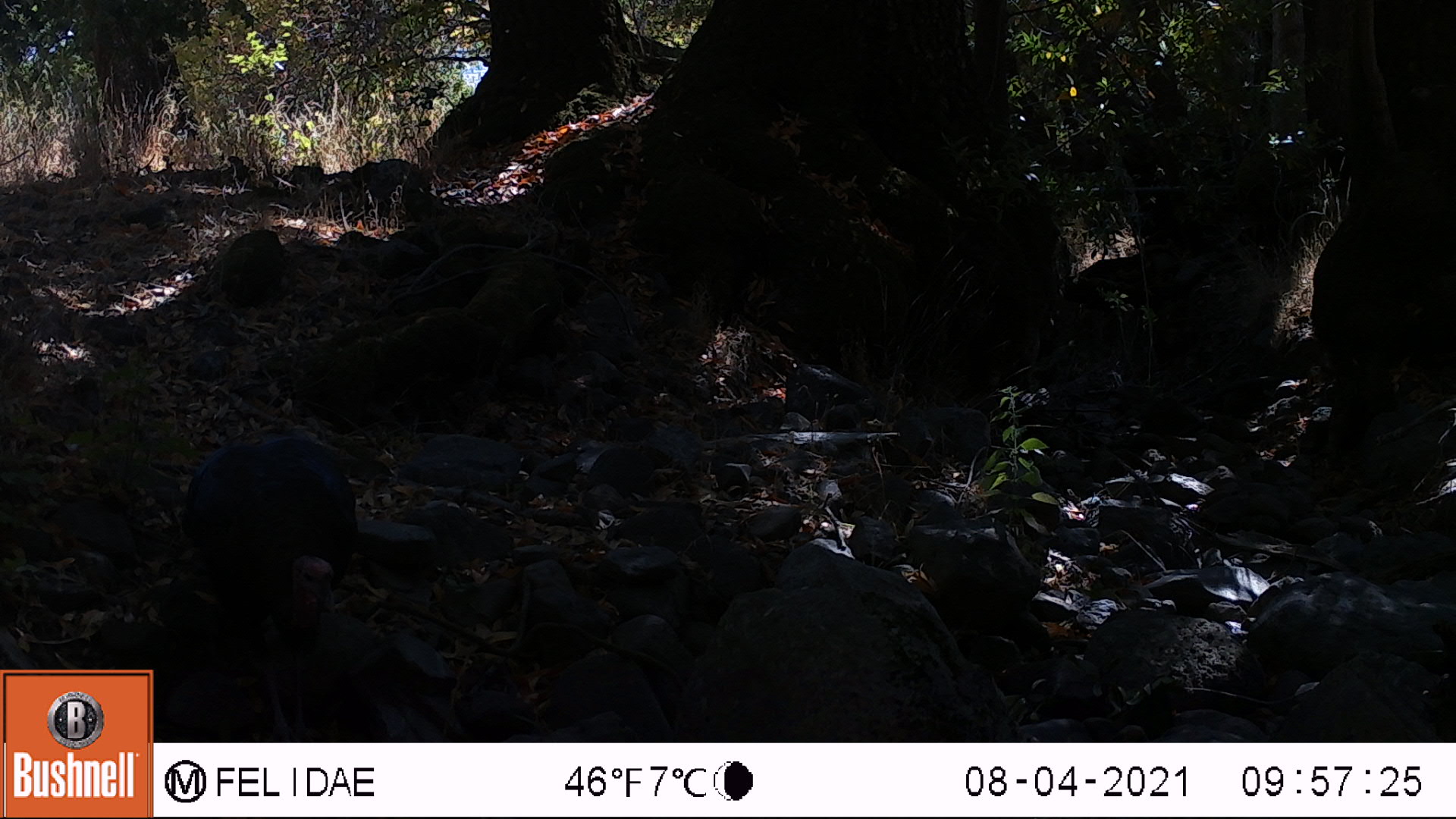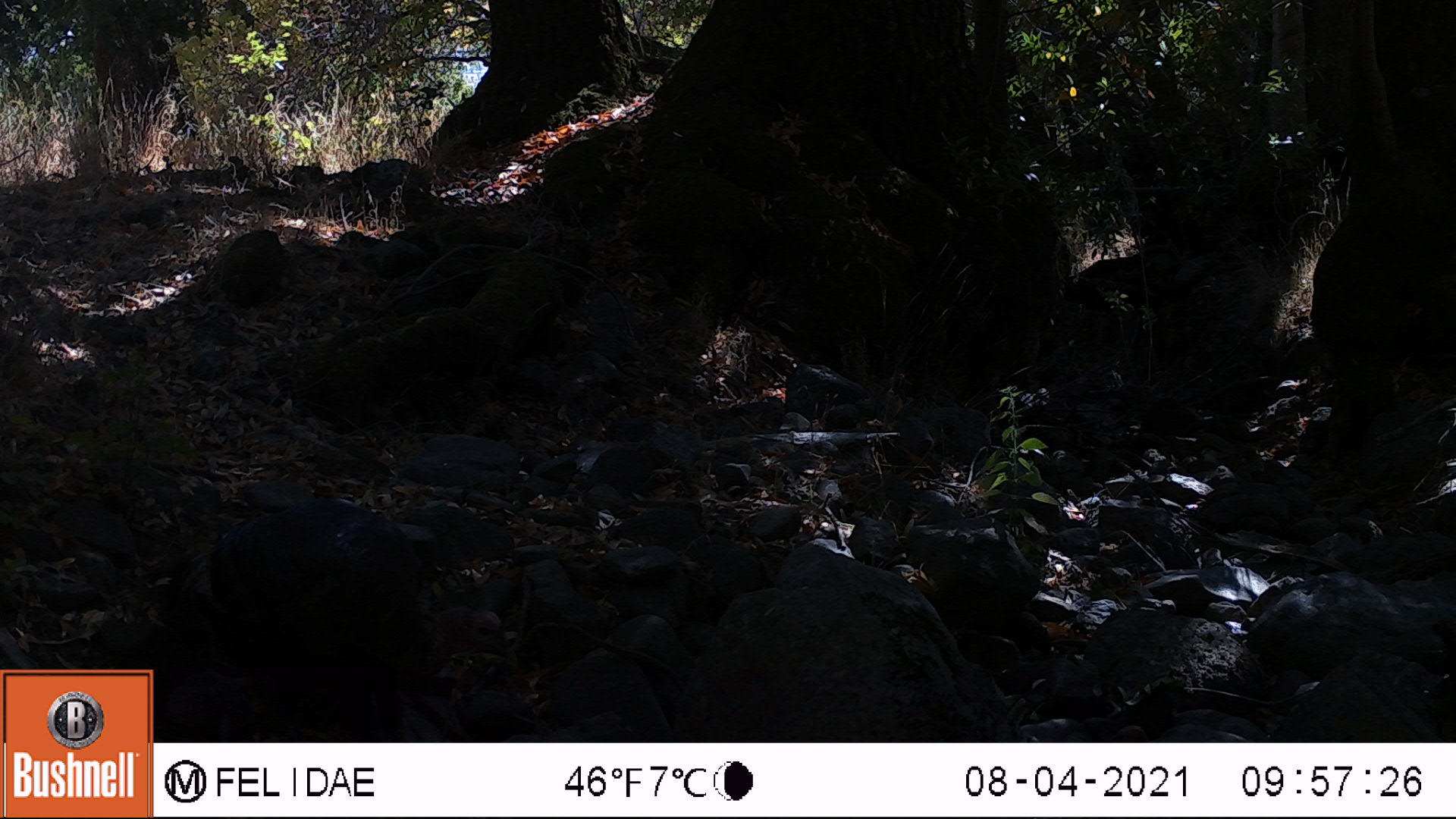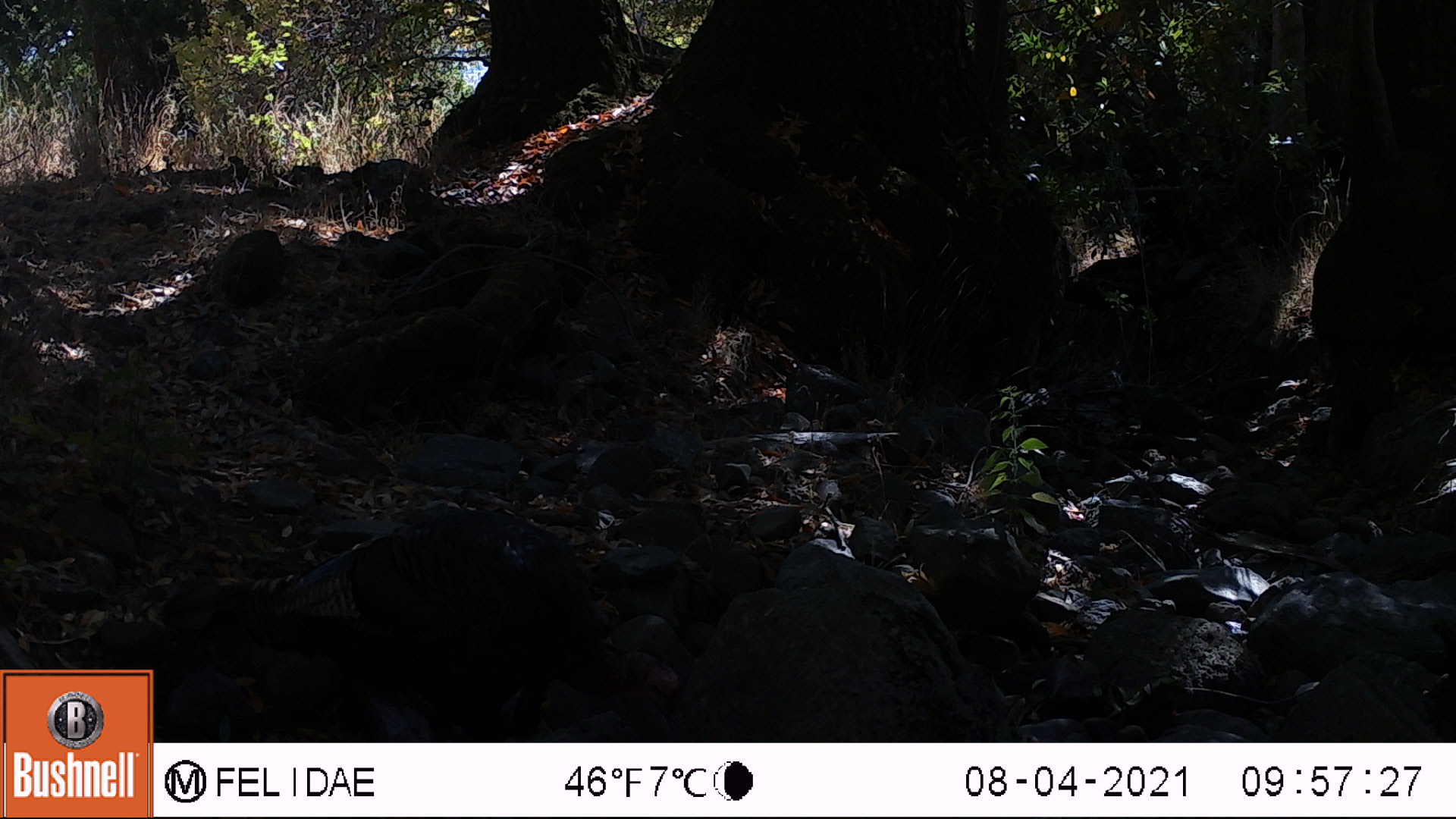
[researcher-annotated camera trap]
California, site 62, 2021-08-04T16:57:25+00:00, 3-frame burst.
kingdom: Animalia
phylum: Chordata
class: Aves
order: Galliformes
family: Phasianidae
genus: Meleagris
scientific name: Meleagris gallopavo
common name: turkey